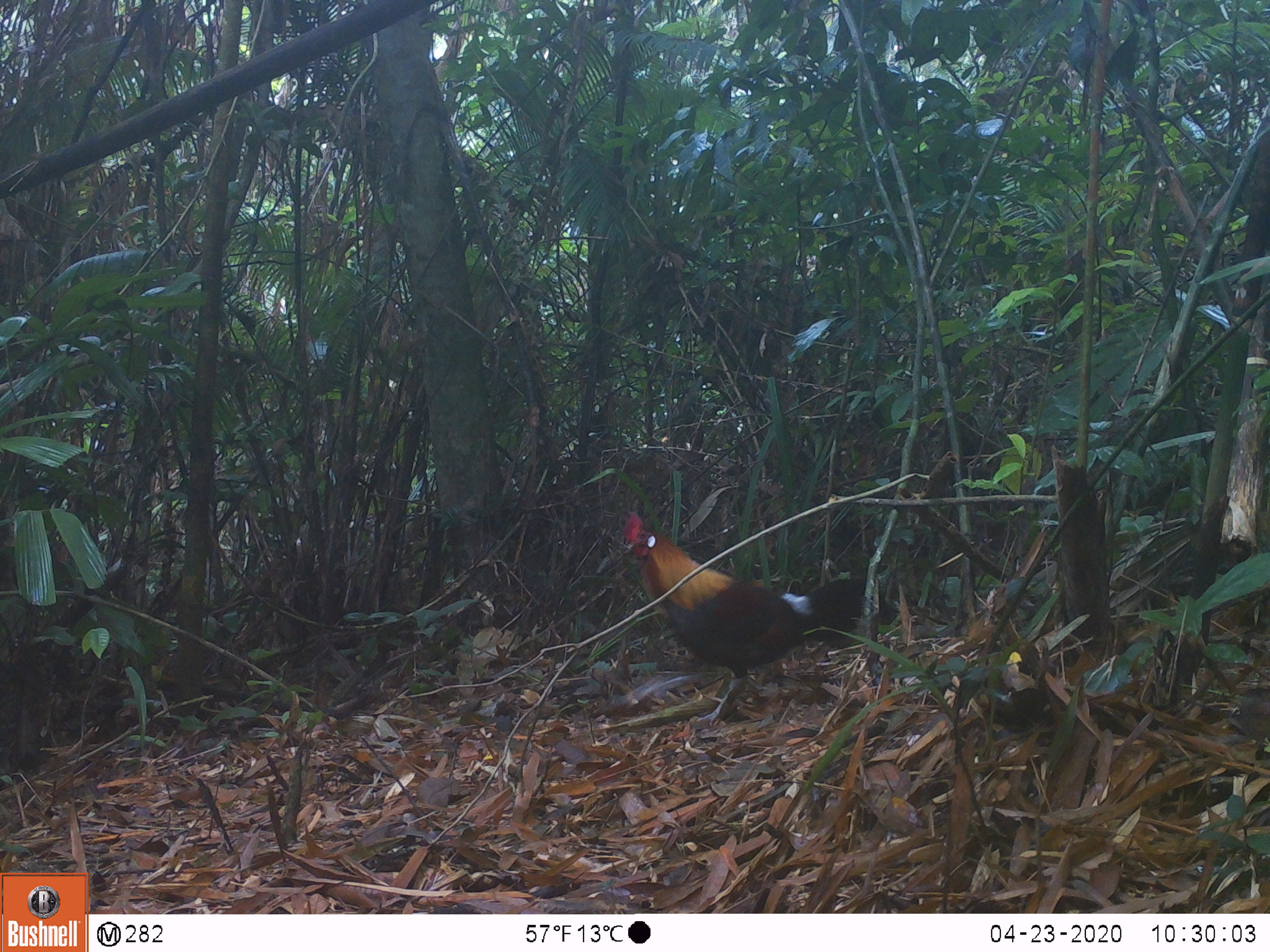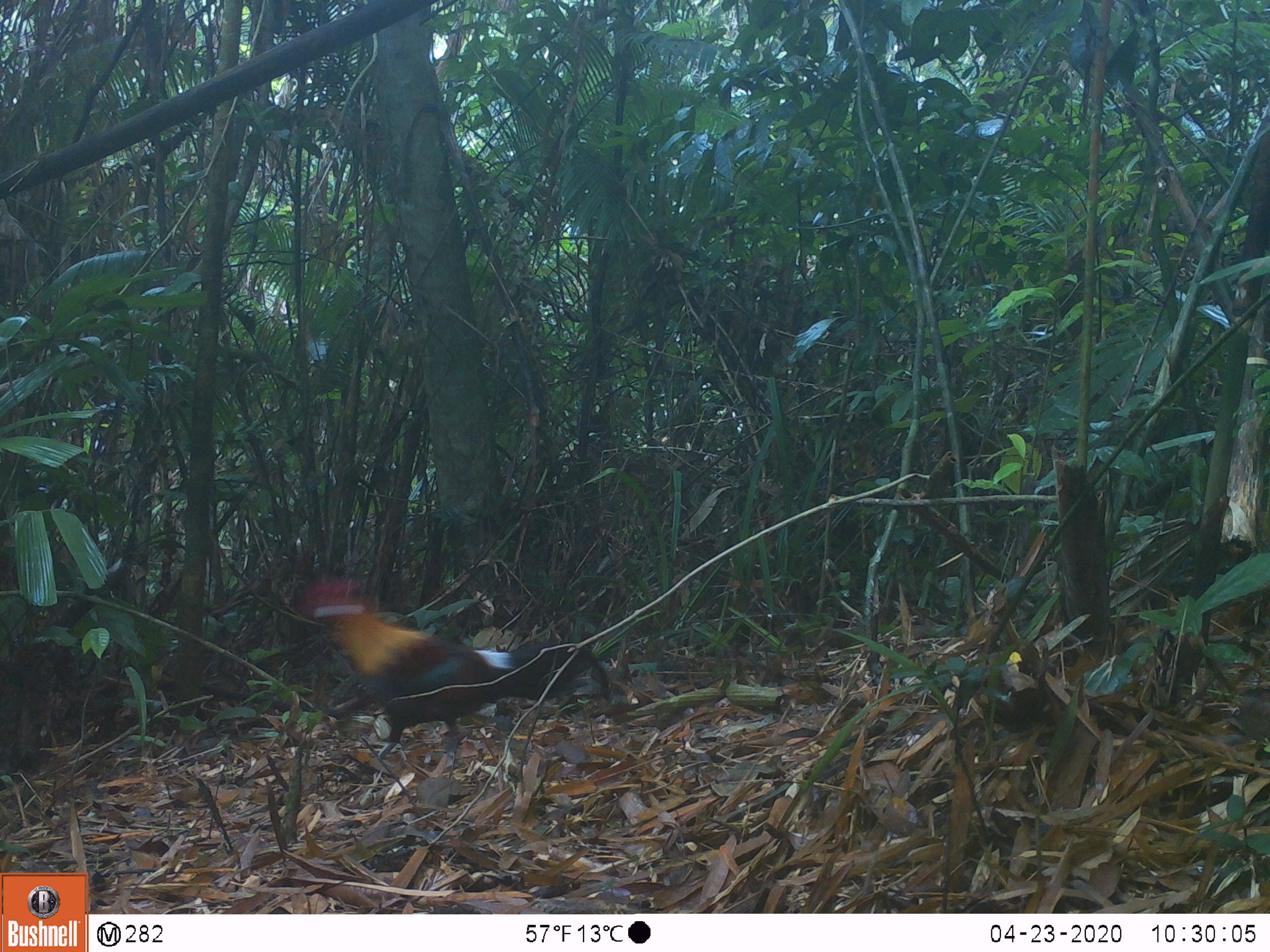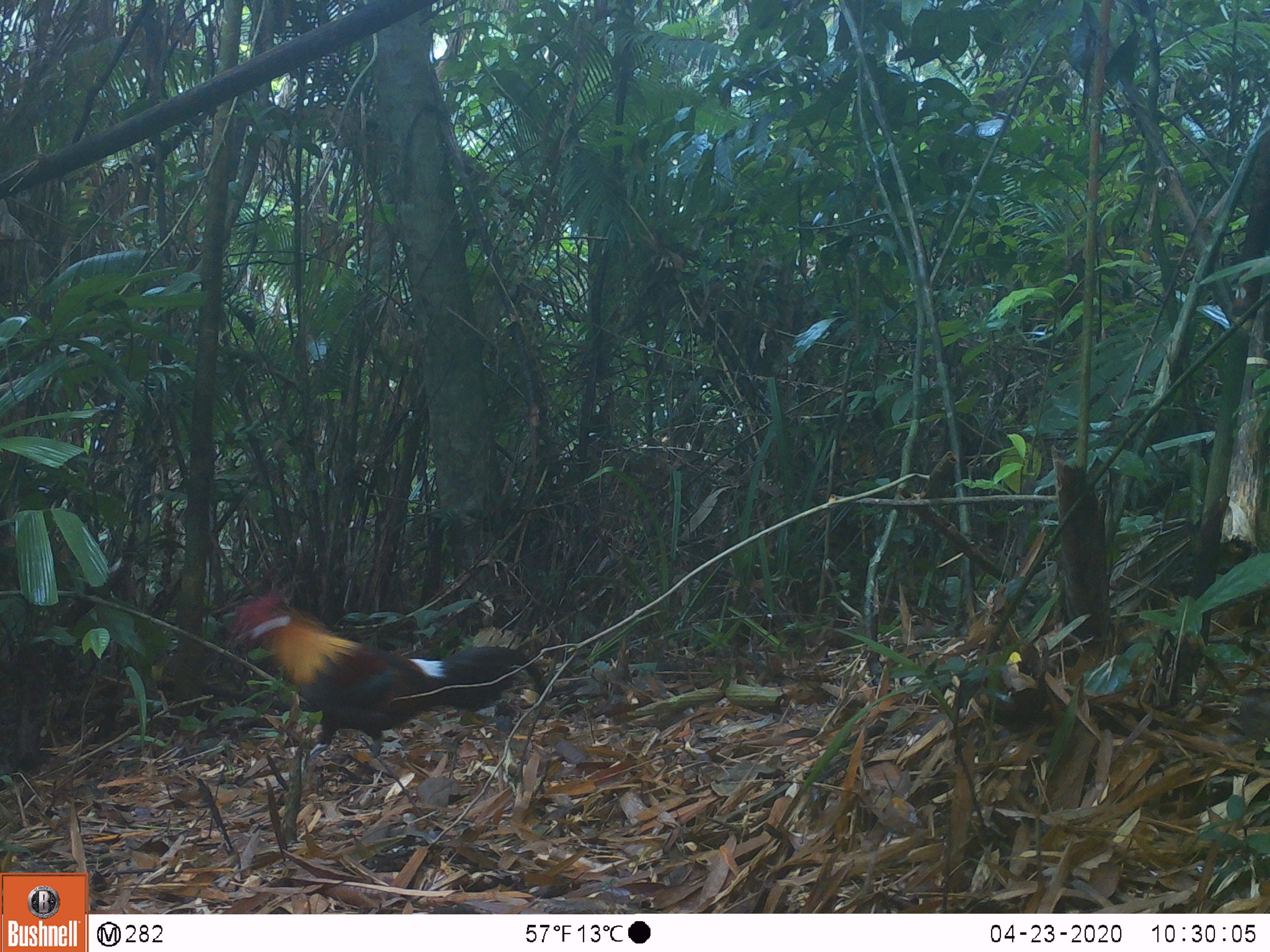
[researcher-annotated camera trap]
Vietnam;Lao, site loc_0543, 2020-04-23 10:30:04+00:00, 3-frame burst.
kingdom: Animalia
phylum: Chordata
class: Aves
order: Galliformes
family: Phasianidae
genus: Gallus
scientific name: Gallus gallus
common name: red junglefowl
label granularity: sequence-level